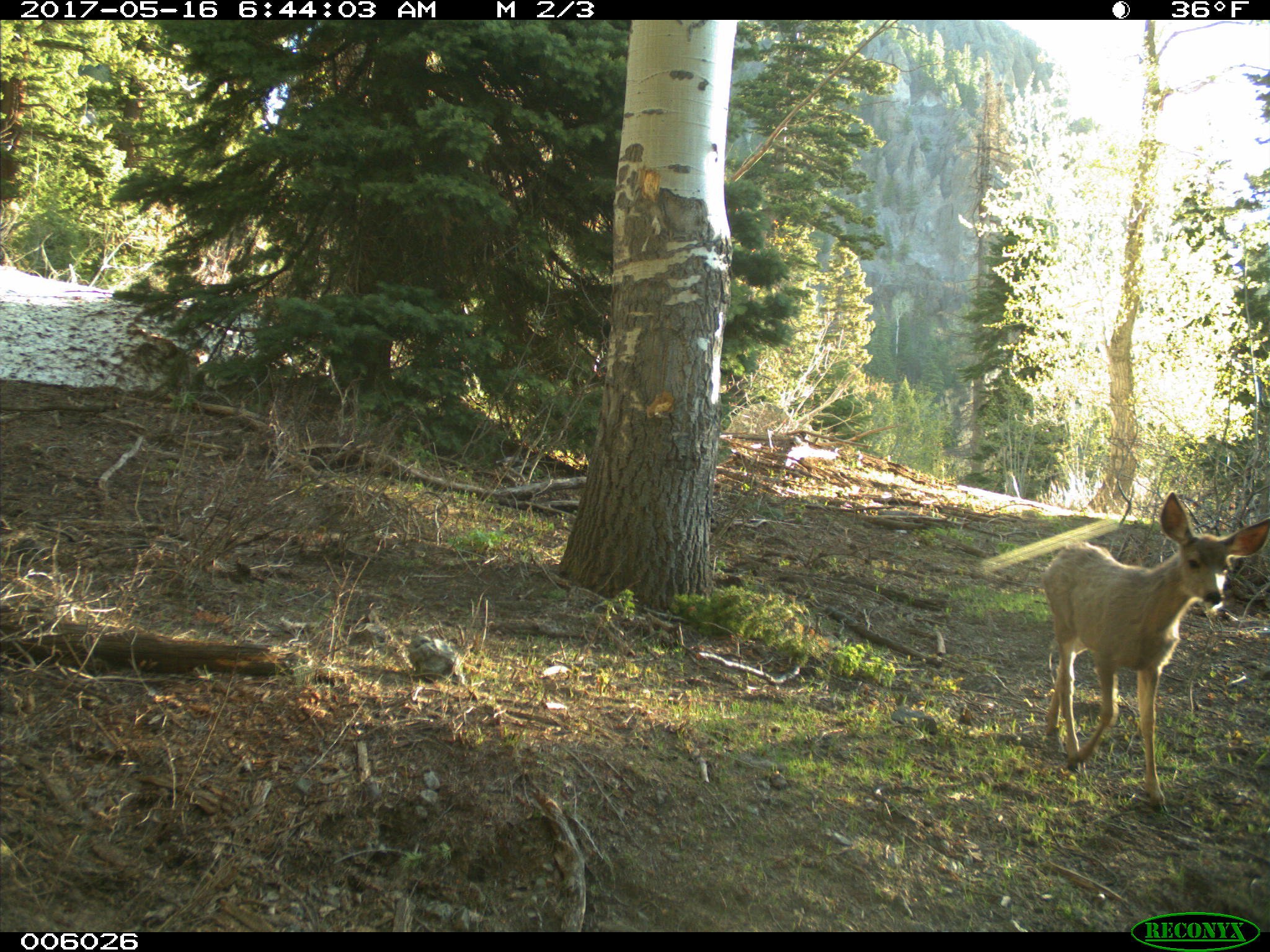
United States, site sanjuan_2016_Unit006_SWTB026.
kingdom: Animalia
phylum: Chordata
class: Mammalia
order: Artiodactyla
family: Cervidae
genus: Odocoileus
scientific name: Odocoileus hemionus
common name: mule deer